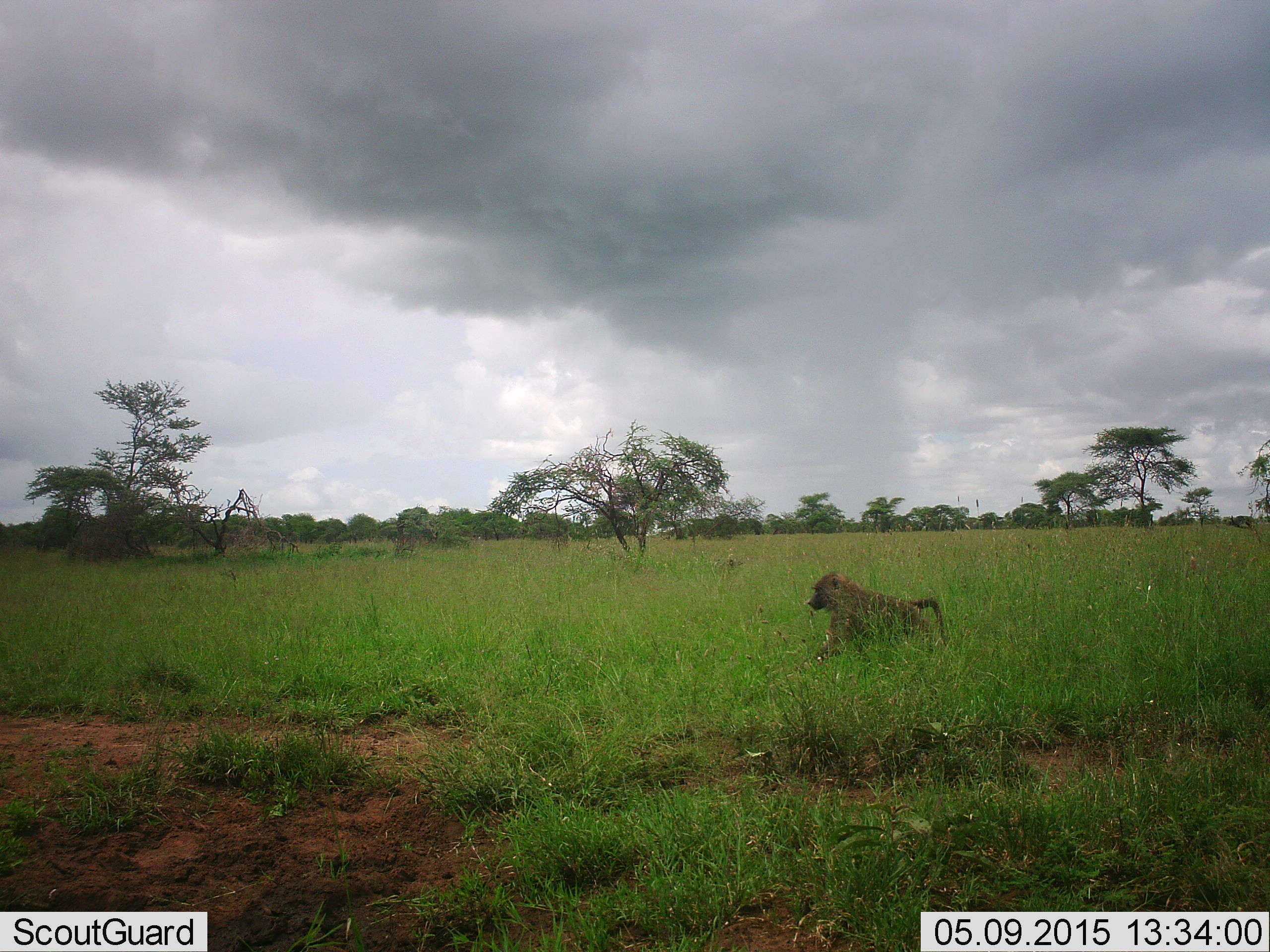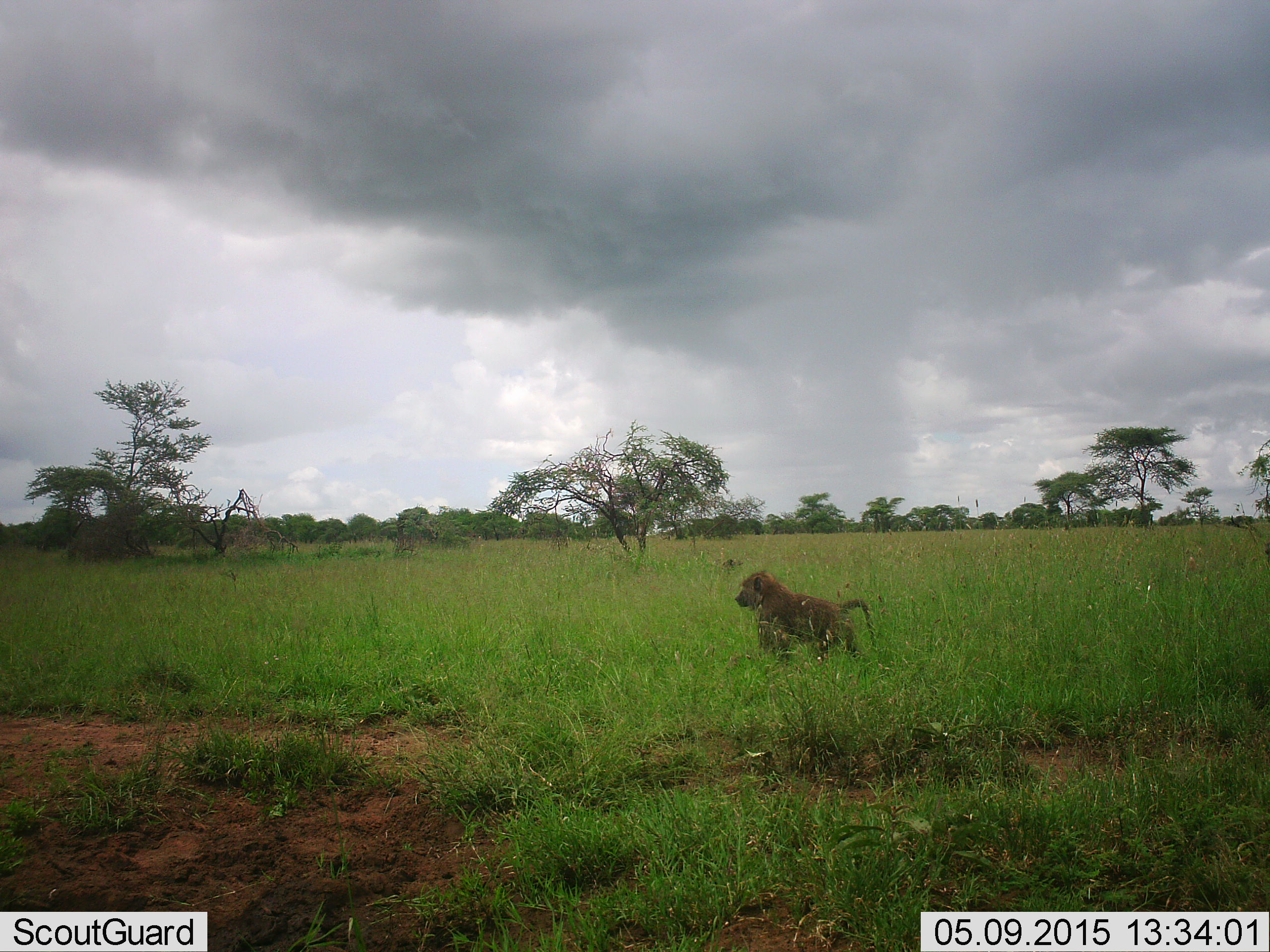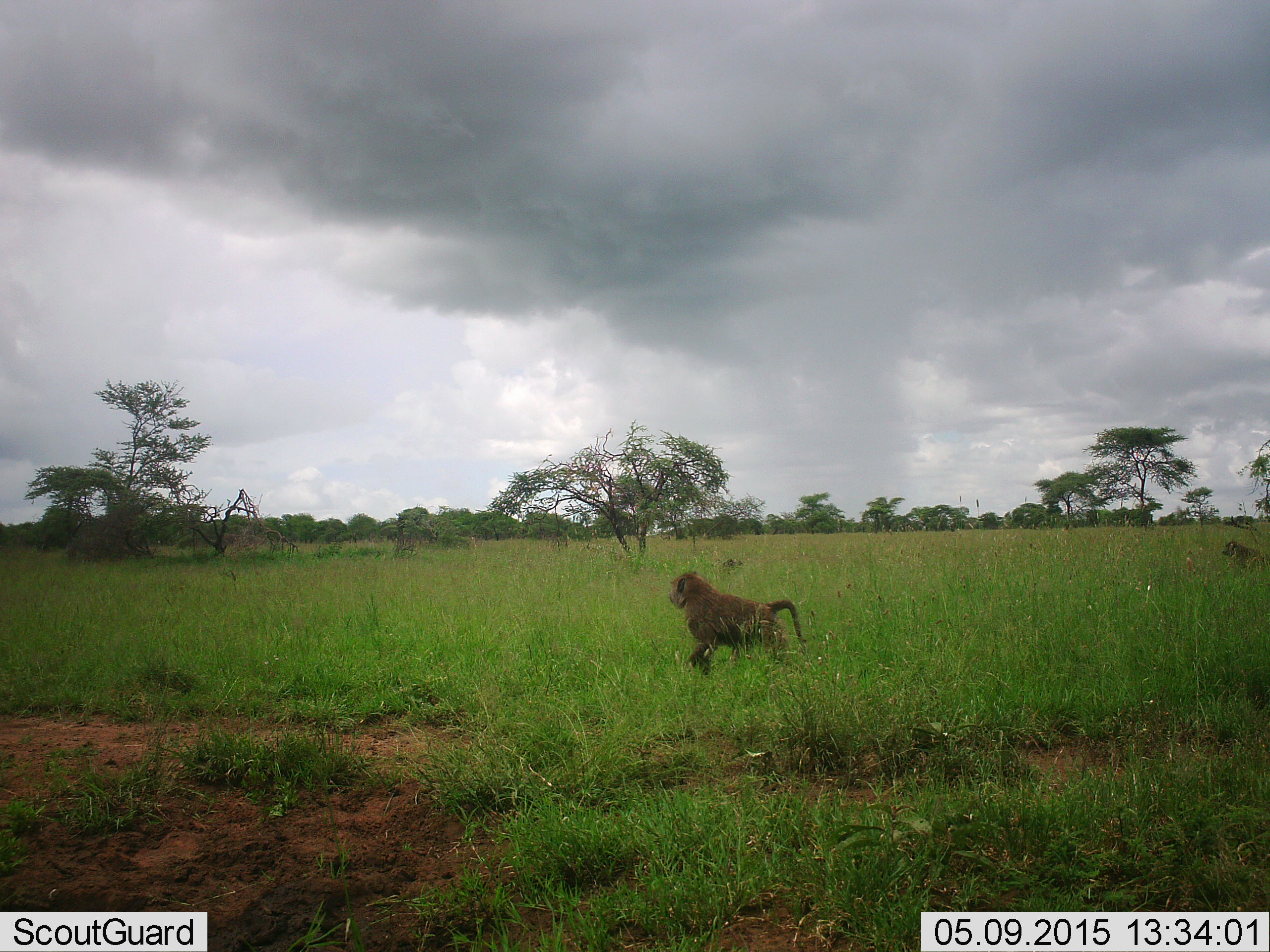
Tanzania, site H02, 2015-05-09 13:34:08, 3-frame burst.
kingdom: Animalia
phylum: Chordata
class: Mammalia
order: Primates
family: Cercopithecidae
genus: Papio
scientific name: Papio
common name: baboon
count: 2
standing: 0%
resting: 0%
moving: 100%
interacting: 0%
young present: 0%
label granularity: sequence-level